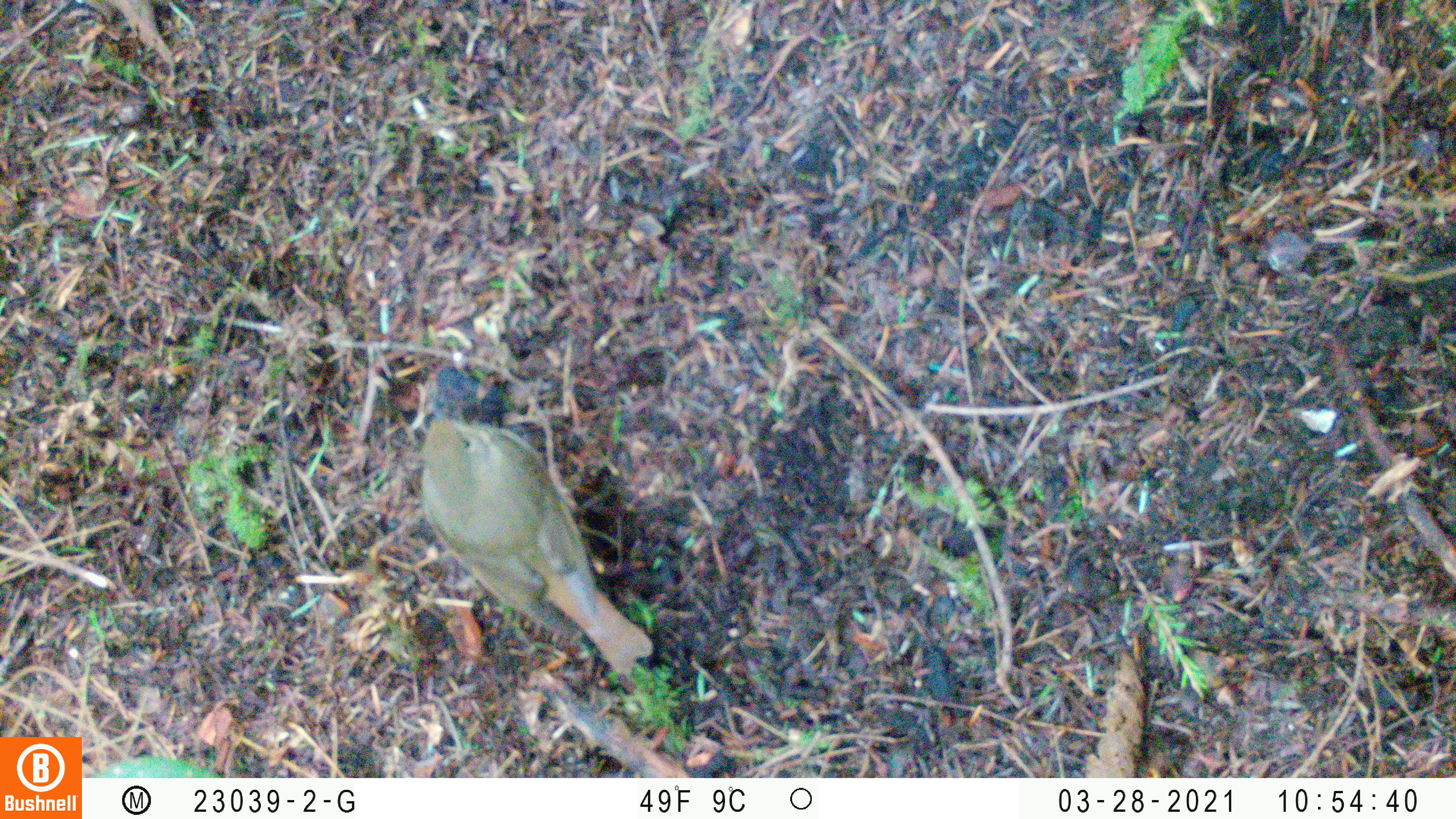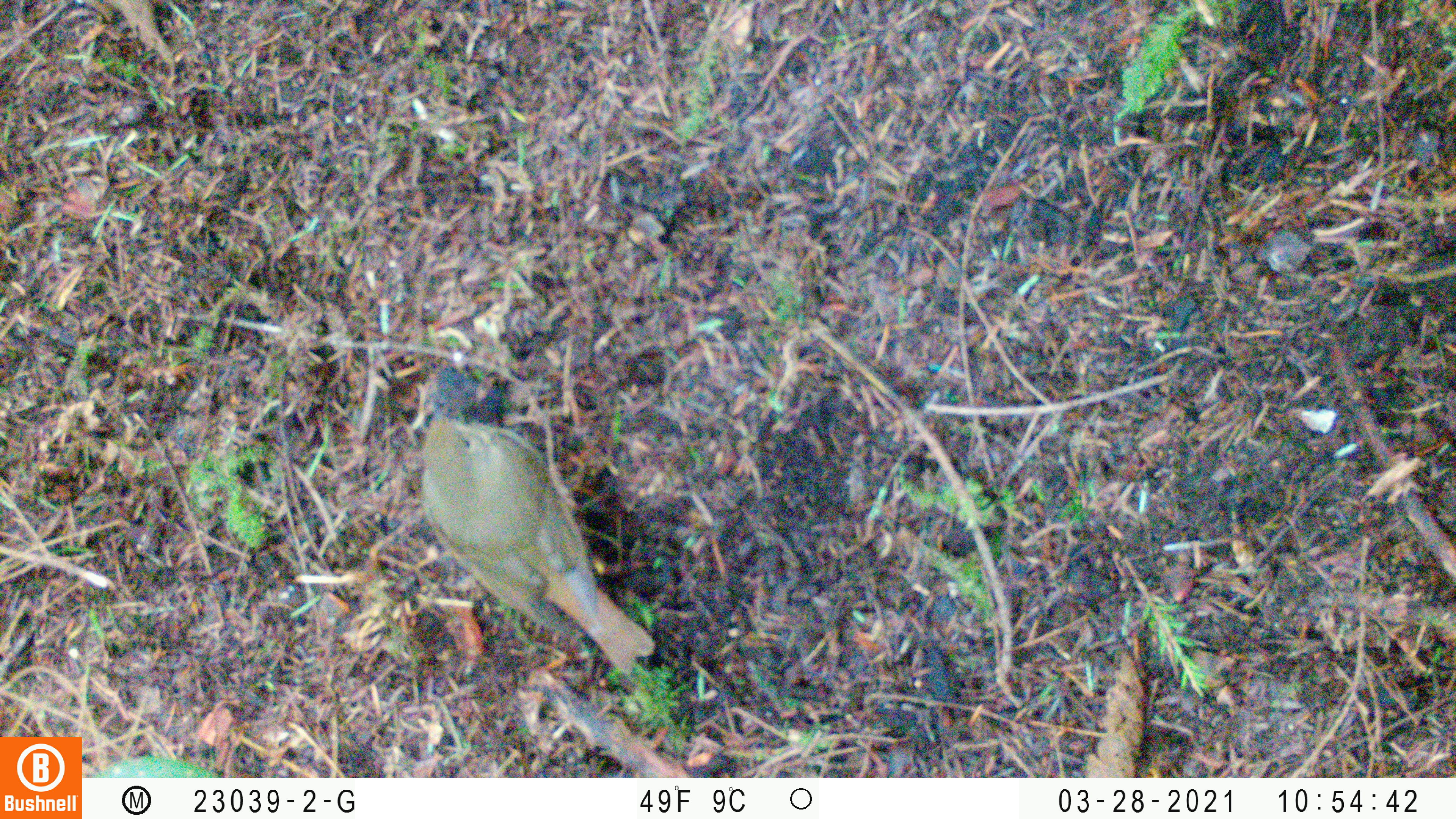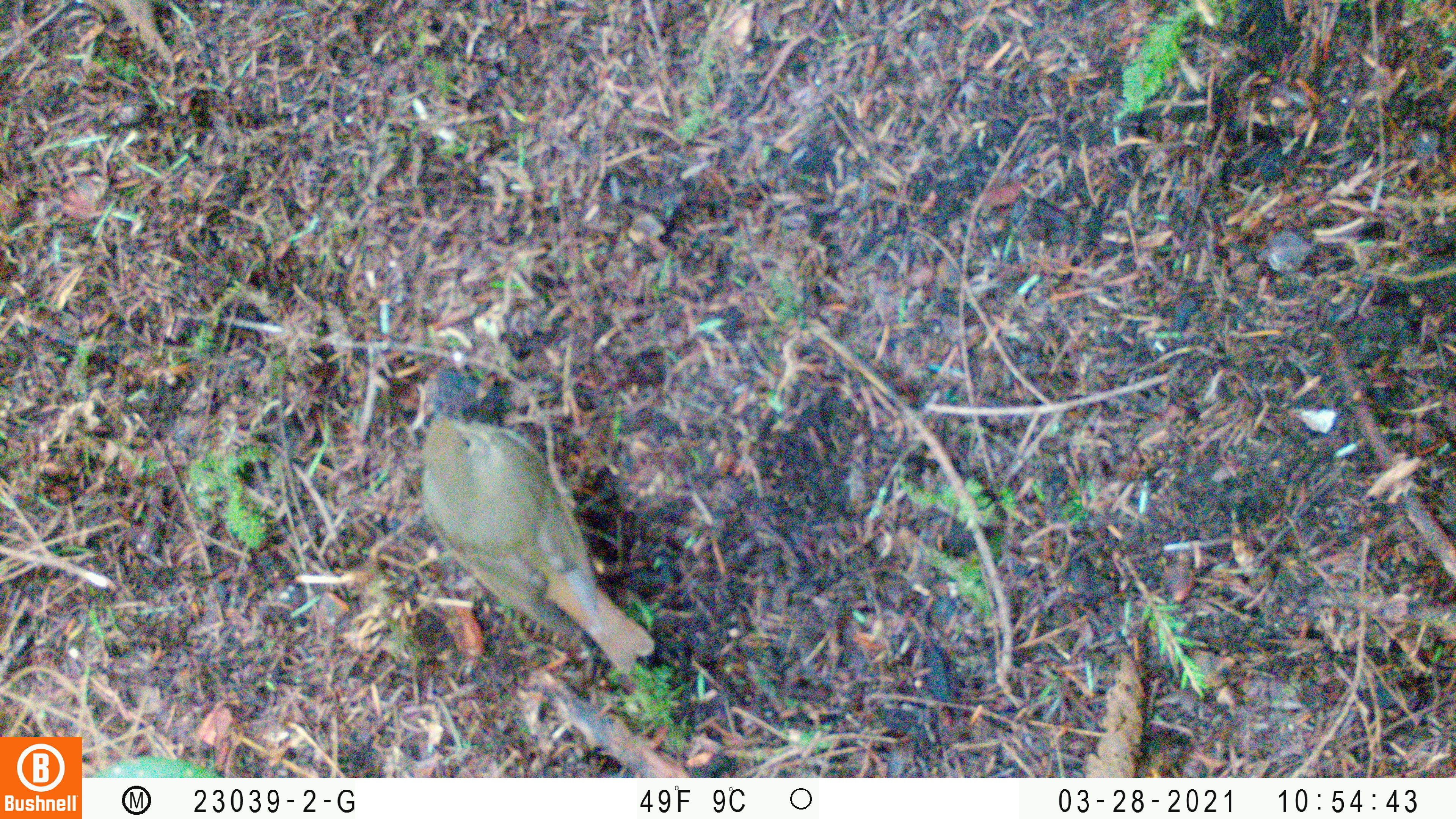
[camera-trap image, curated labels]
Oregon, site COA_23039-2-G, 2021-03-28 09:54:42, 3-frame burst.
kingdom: Animalia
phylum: Chordata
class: Aves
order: Passeriformes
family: Turdidae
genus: Catharus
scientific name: Catharus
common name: brown thrushes and nightingale-thrushes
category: catharus species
Catharus species (brown thrushes and nightingale-thrushes) (Catharus).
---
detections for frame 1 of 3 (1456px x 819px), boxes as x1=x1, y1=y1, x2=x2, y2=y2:
catharus species: x1=398, y1=368, x2=666, y2=696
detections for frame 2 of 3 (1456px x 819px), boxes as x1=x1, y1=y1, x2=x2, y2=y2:
catharus species: x1=389, y1=371, x2=668, y2=690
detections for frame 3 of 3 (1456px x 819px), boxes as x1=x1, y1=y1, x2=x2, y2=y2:
catharus species: x1=380, y1=364, x2=679, y2=690